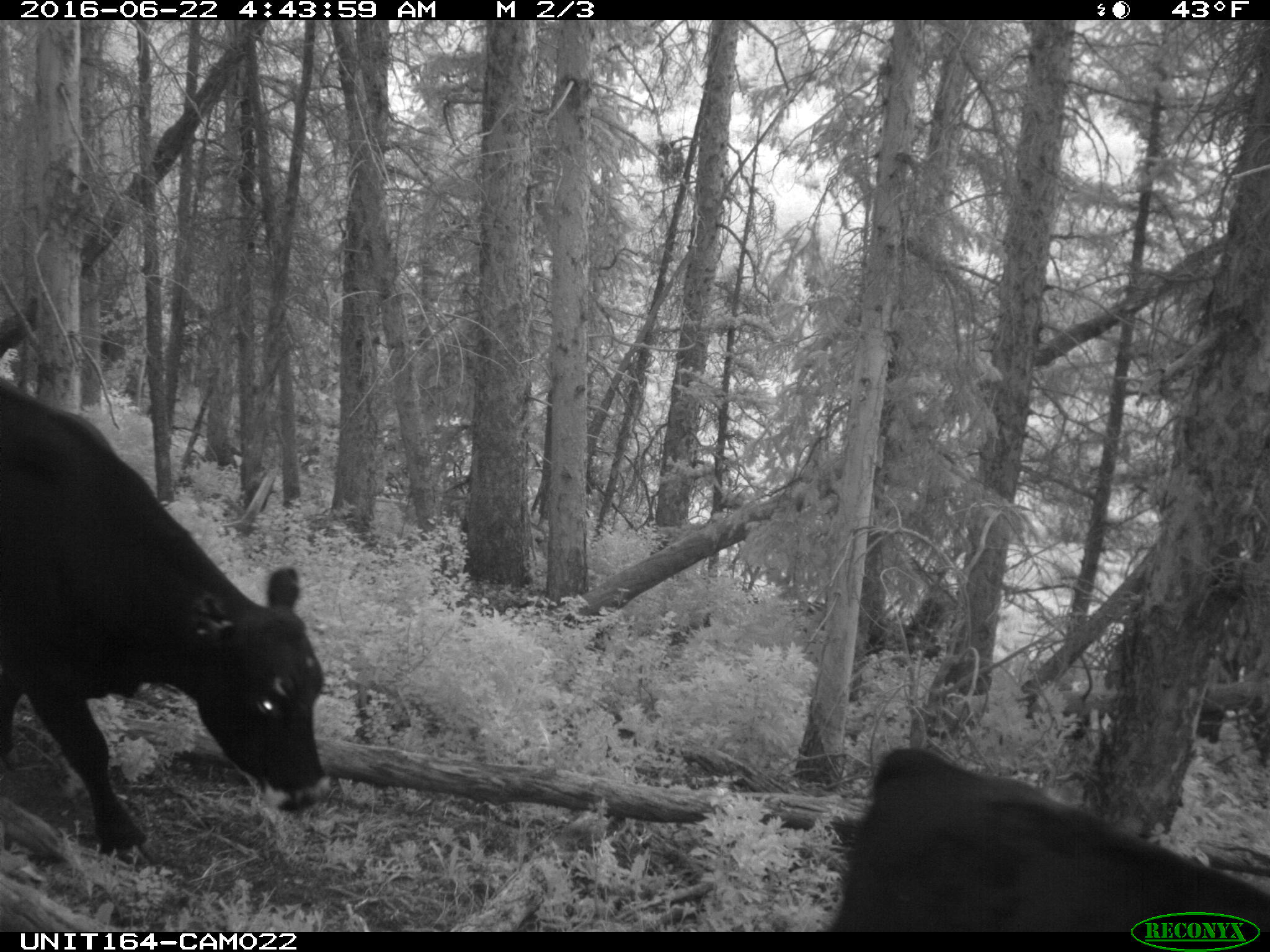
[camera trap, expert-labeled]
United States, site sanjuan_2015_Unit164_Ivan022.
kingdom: Animalia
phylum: Chordata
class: Mammalia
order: Artiodactyla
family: Bovidae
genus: Bos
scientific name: Bos taurus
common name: domestic cow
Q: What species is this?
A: Bos taurus (domestic cow).